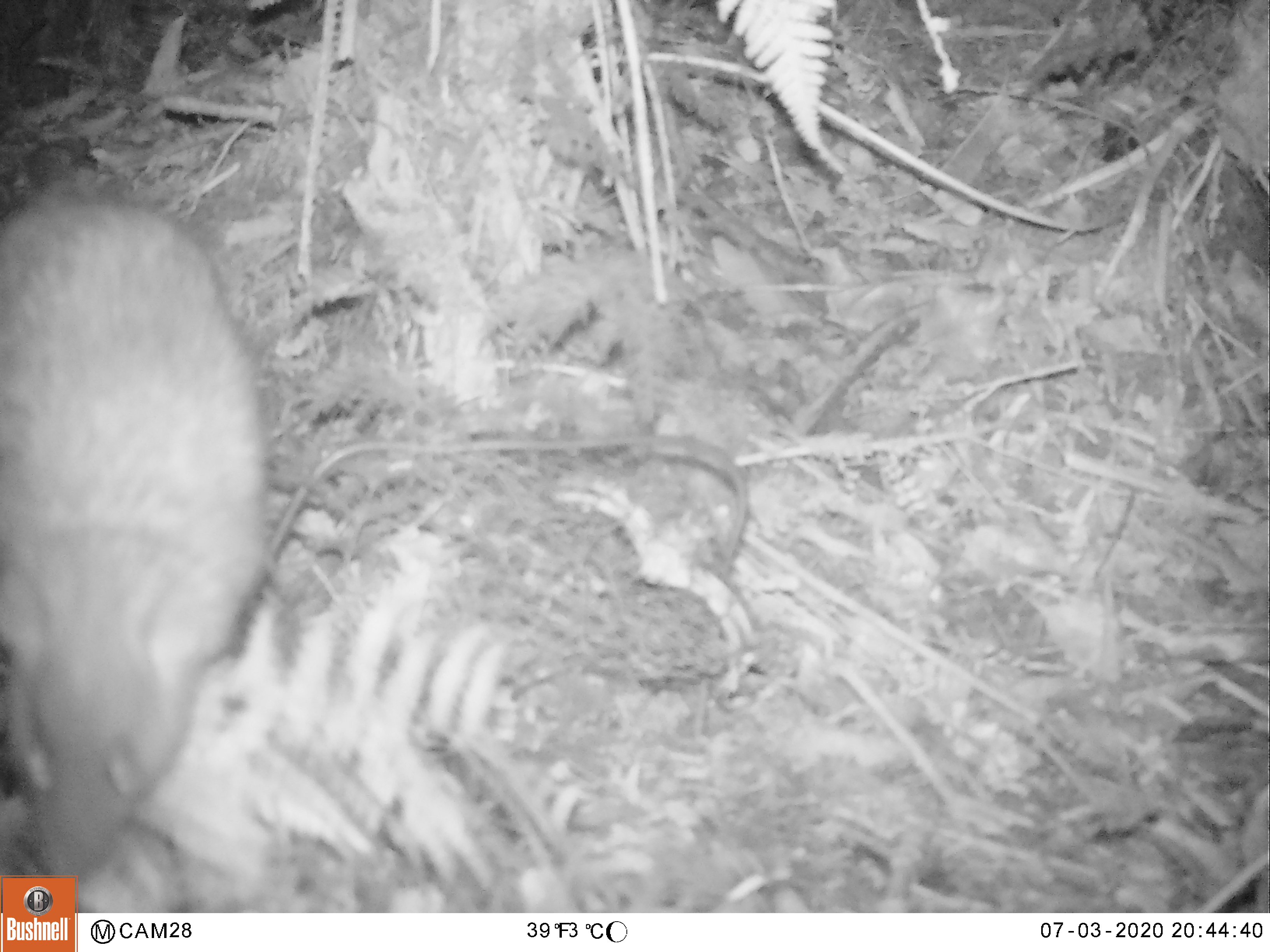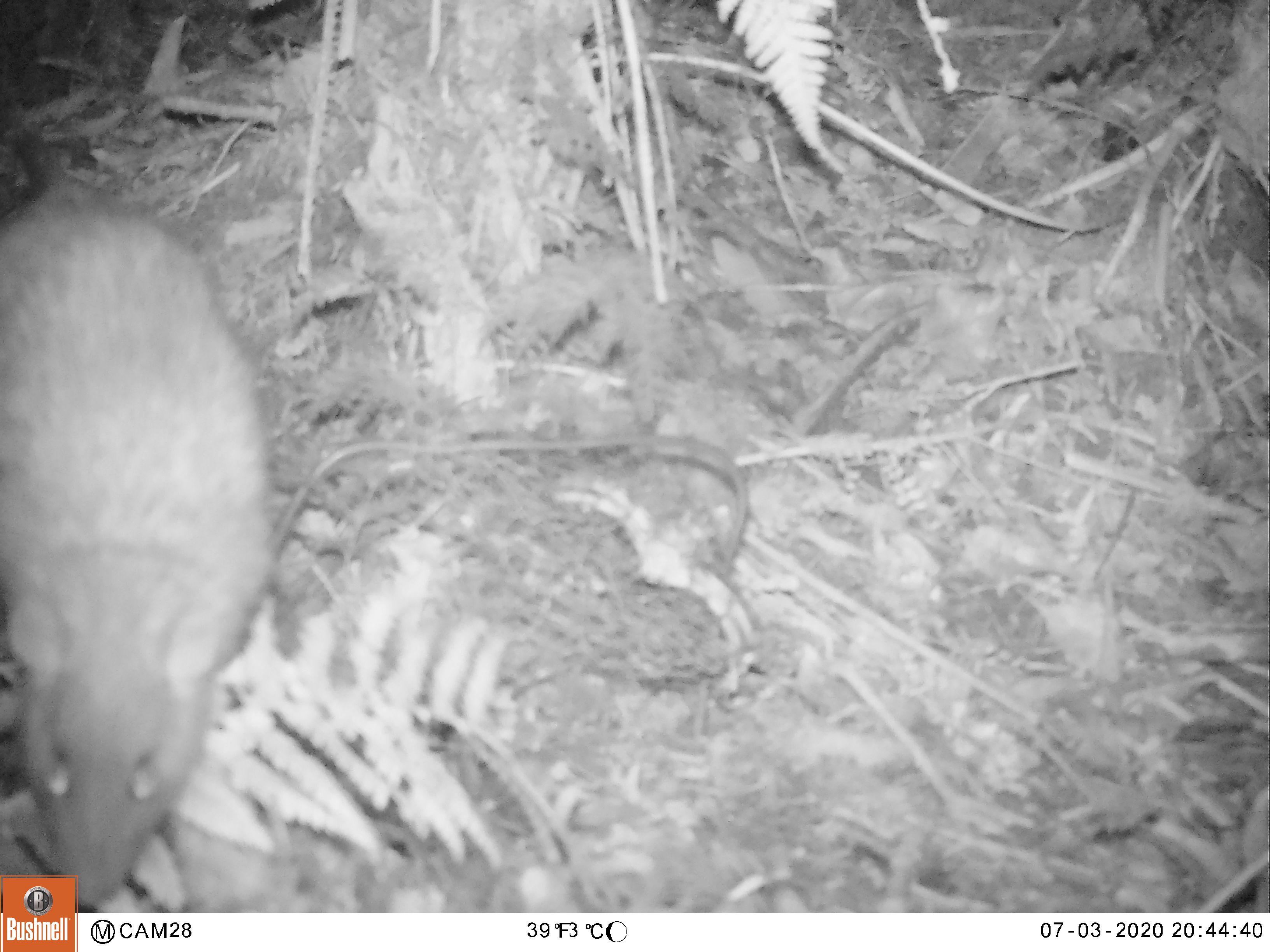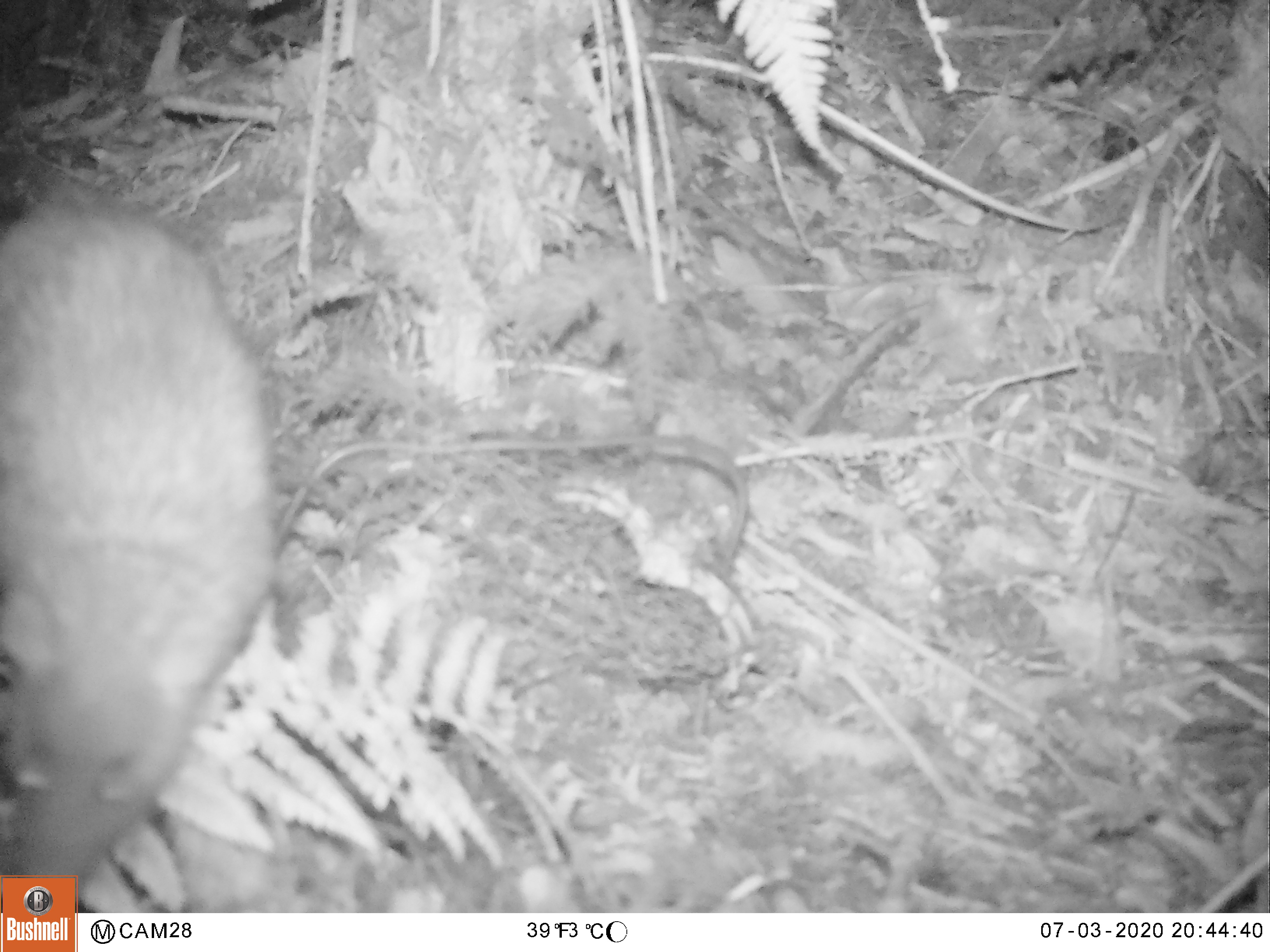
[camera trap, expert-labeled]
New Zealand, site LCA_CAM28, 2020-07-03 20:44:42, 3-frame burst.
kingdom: Animalia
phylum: Chordata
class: Mammalia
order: Rodentia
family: Muridae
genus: Rattus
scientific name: Rattus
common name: rat